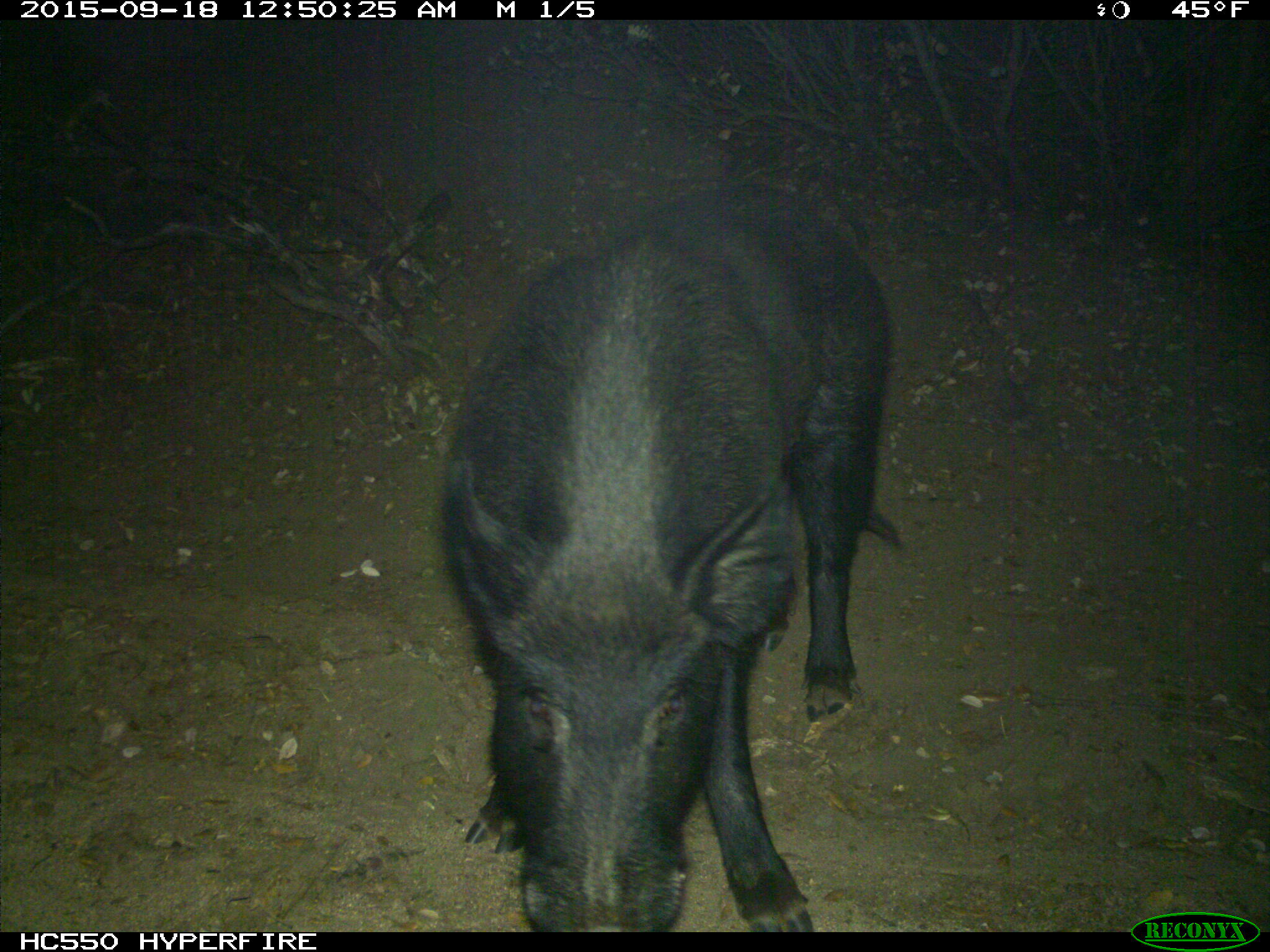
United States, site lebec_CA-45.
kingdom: Animalia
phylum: Chordata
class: Mammalia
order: Artiodactyla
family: Suidae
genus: Sus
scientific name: Sus scrofa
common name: wild boar